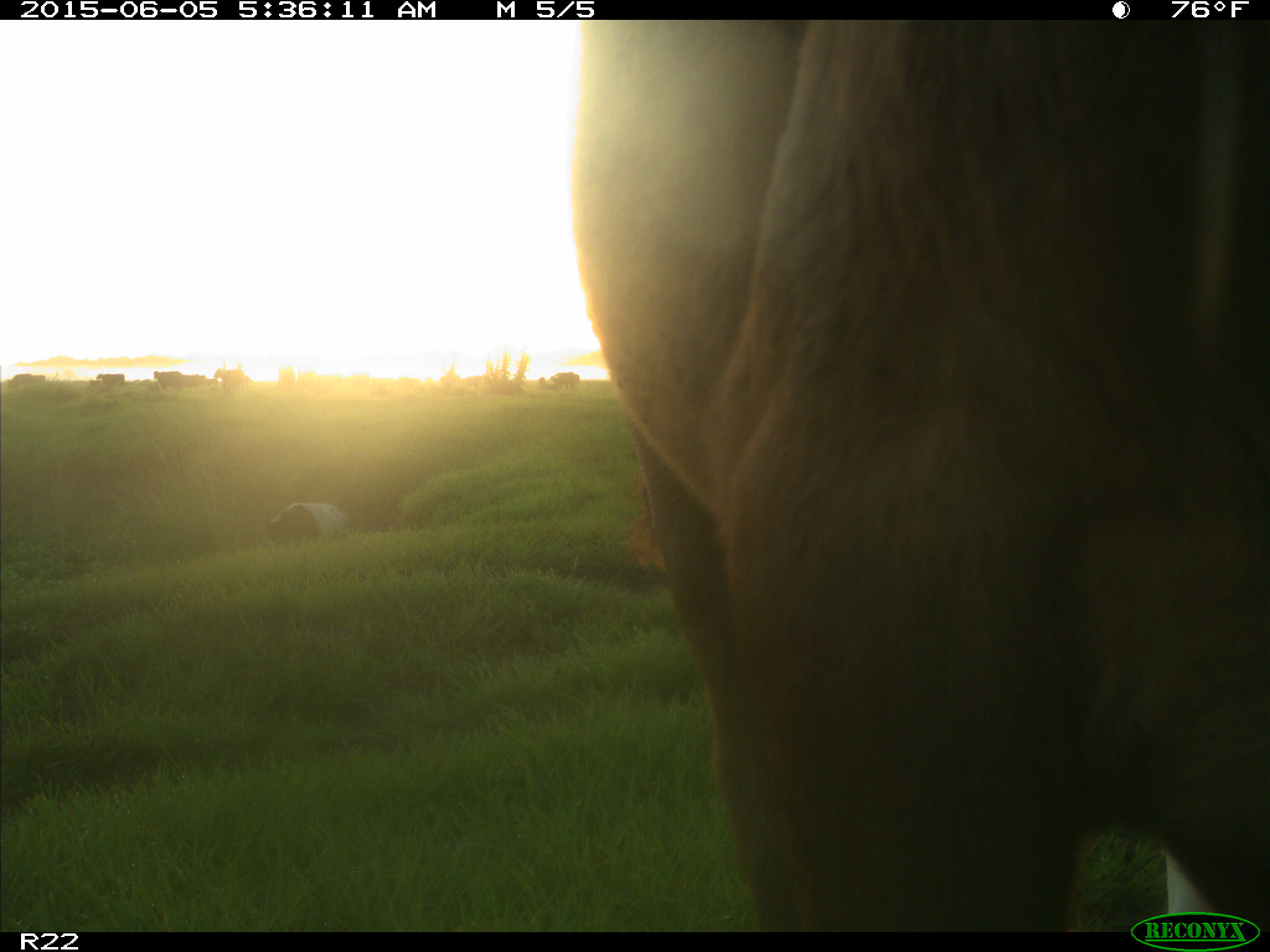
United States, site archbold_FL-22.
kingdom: Animalia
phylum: Chordata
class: Mammalia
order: Artiodactyla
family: Bovidae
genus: Bos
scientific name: Bos taurus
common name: domestic cow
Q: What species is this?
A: Bos taurus (domestic cow).